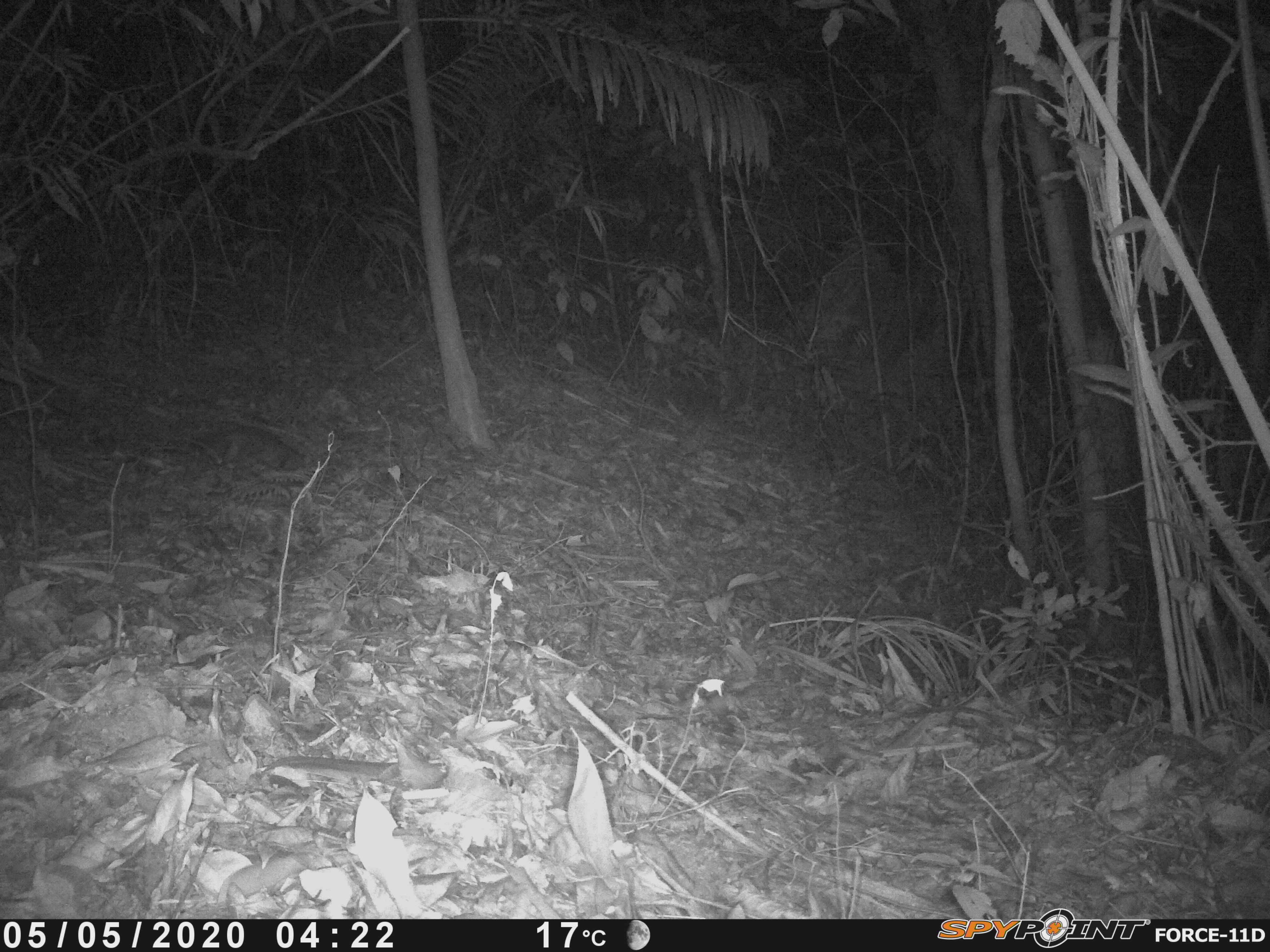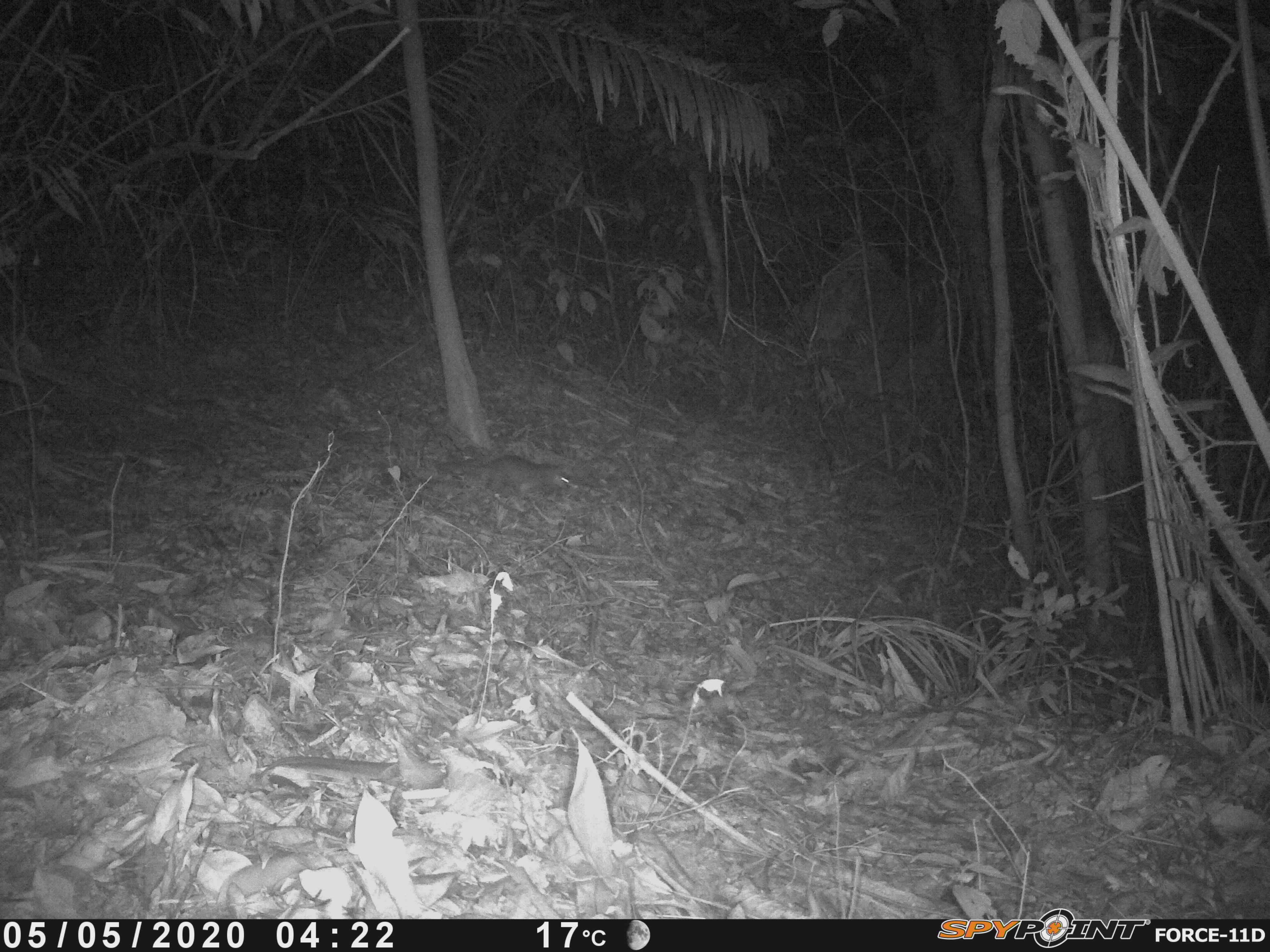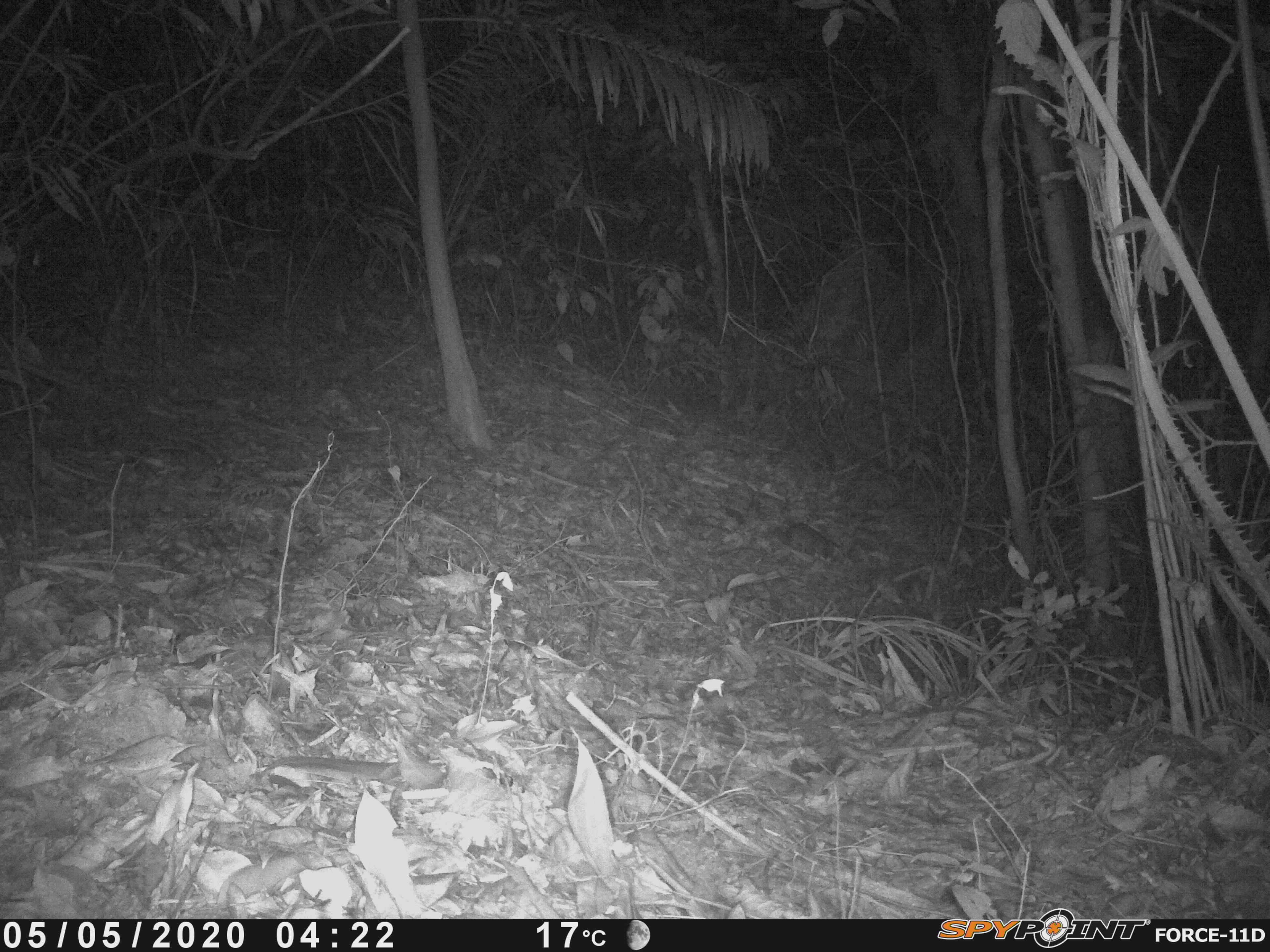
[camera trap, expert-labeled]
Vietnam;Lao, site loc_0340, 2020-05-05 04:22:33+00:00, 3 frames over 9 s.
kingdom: Animalia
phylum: Chordata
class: Mammalia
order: Carnivora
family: Mustelidae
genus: Melogale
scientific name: Melogale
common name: ferret badger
Ferret badger (Melogale). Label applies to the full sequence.